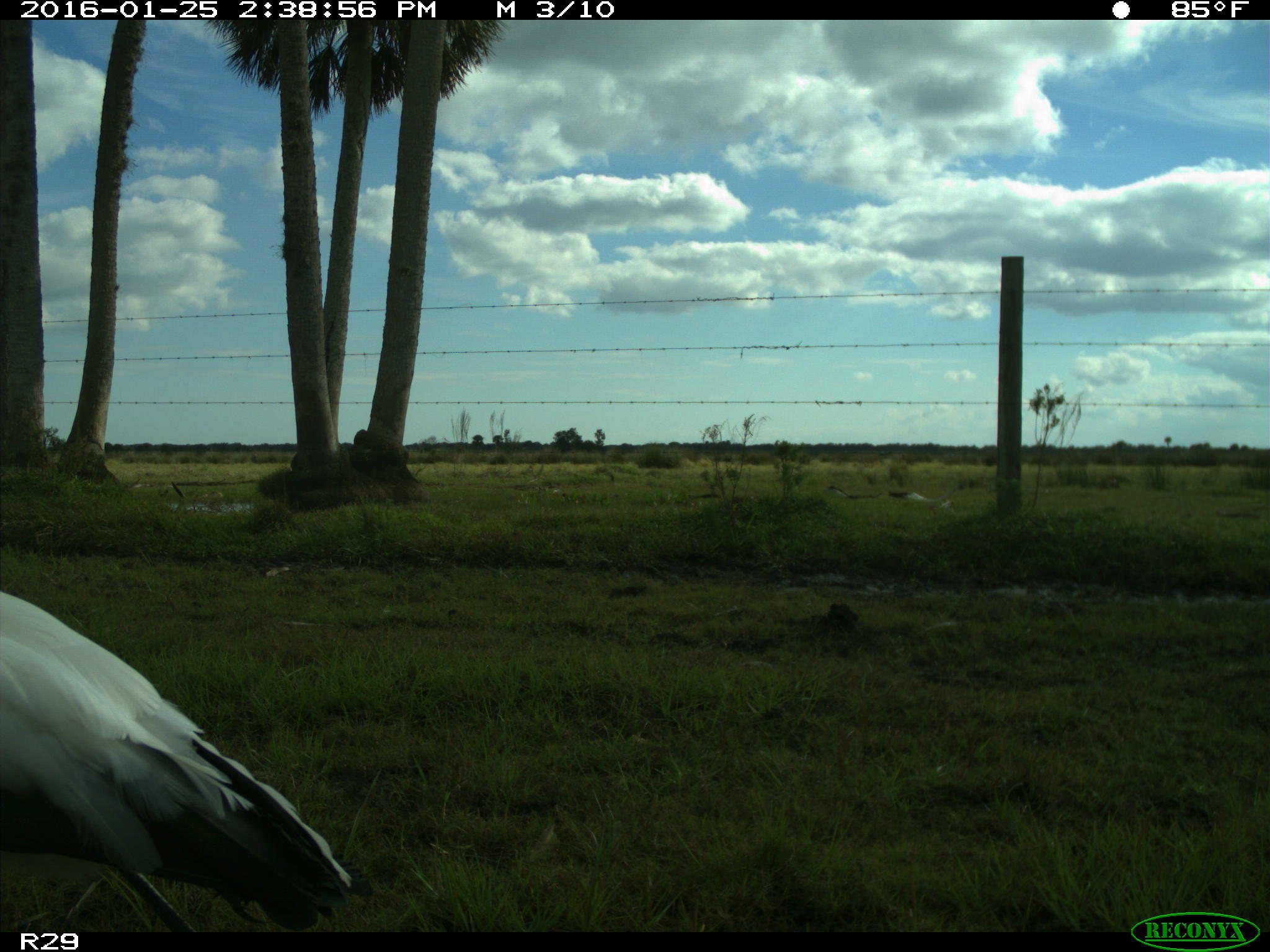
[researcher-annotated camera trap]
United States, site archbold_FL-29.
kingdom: Animalia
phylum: Chordata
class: Aves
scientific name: Aves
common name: birds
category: unidentified bird